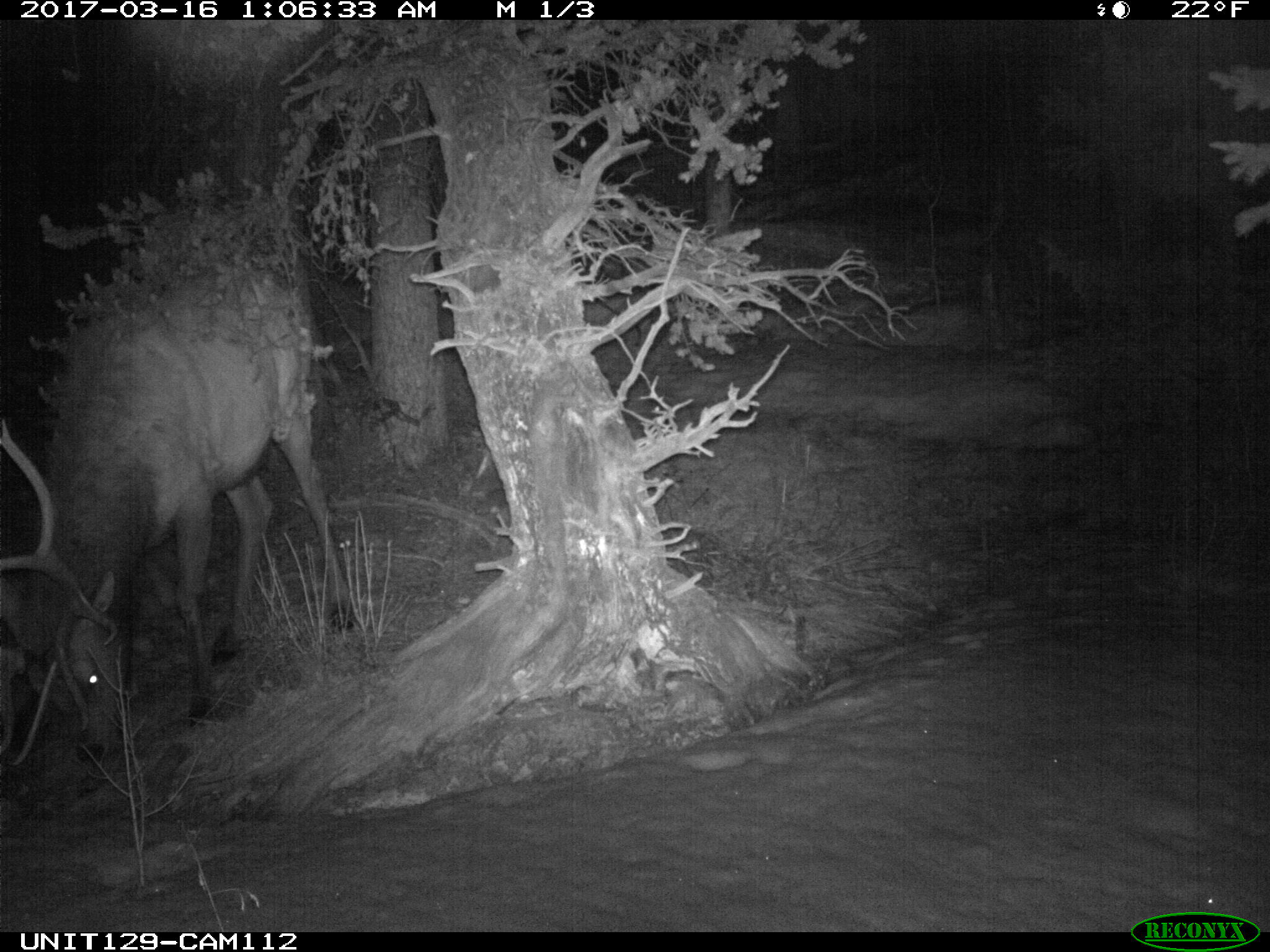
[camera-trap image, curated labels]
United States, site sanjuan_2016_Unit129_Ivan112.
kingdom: Animalia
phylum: Chordata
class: Mammalia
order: Artiodactyla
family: Cervidae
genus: Cervus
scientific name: Cervus elaphus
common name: red deer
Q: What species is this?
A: Cervus elaphus (red deer).